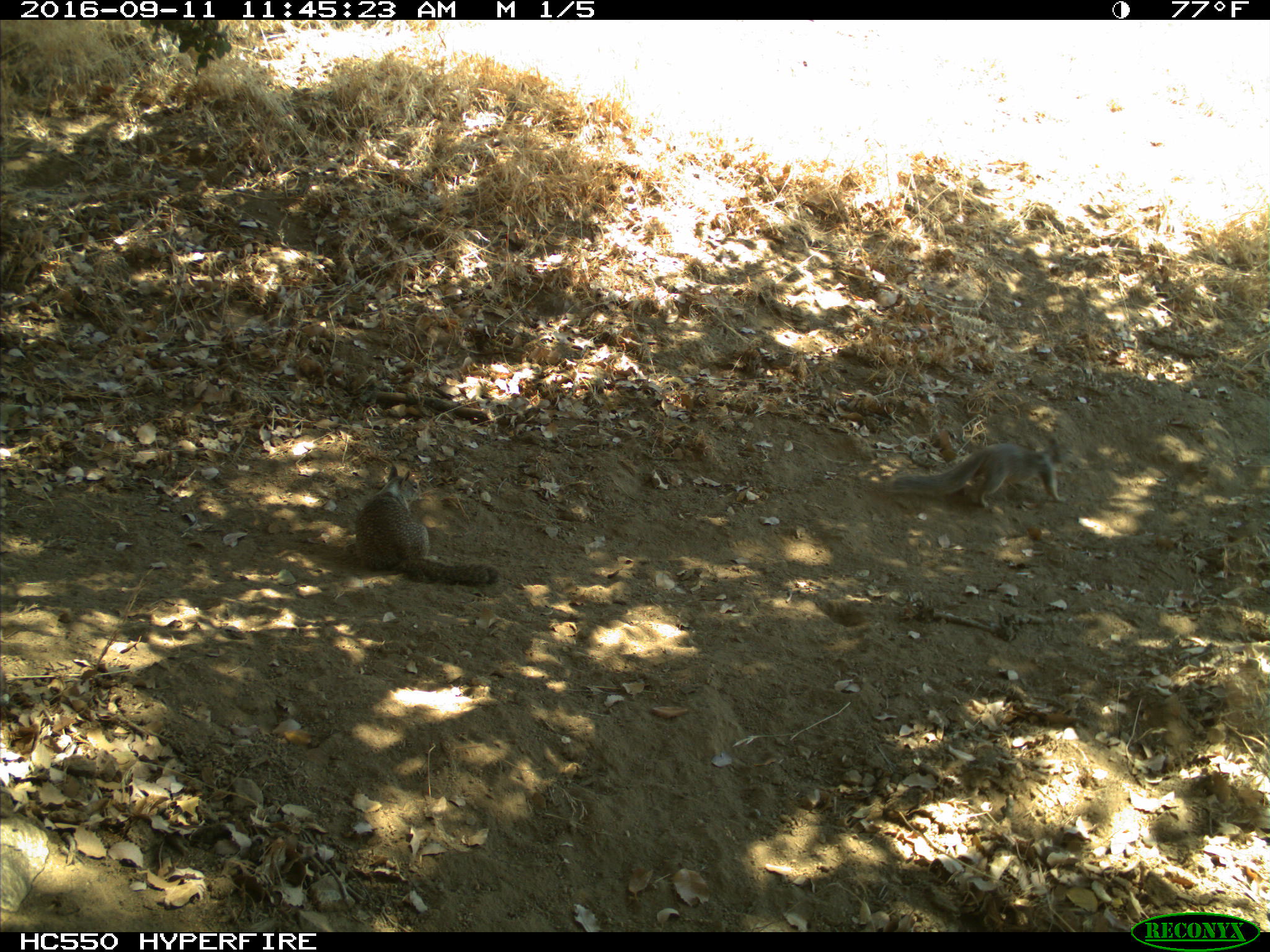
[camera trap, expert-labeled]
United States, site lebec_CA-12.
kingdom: Animalia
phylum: Chordata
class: Mammalia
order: Rodentia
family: Sciuridae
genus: Otospermophilus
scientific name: Otospermophilus beecheyi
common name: california ground squirrel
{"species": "Otospermophilus beecheyi (california ground squirrel)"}